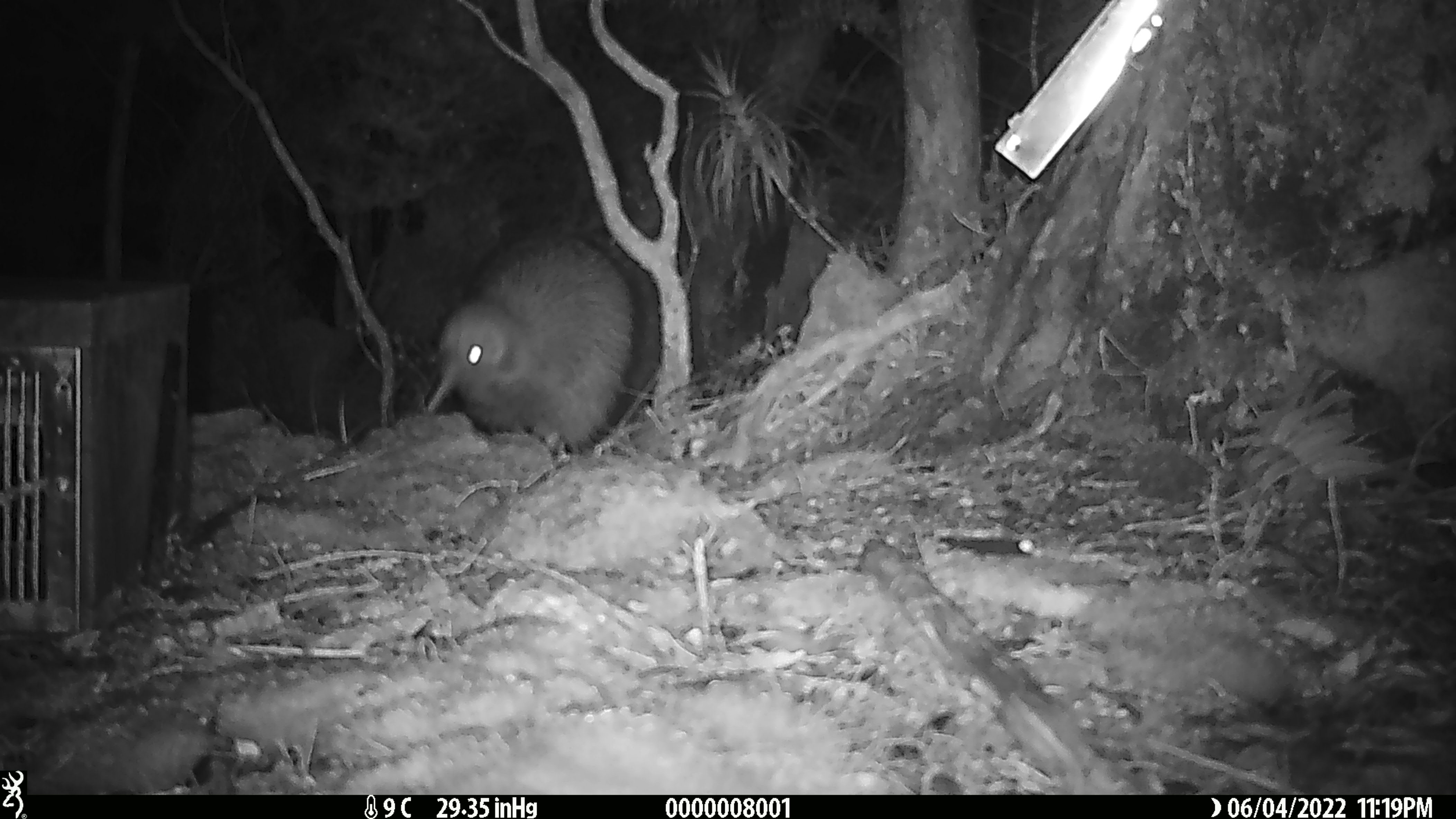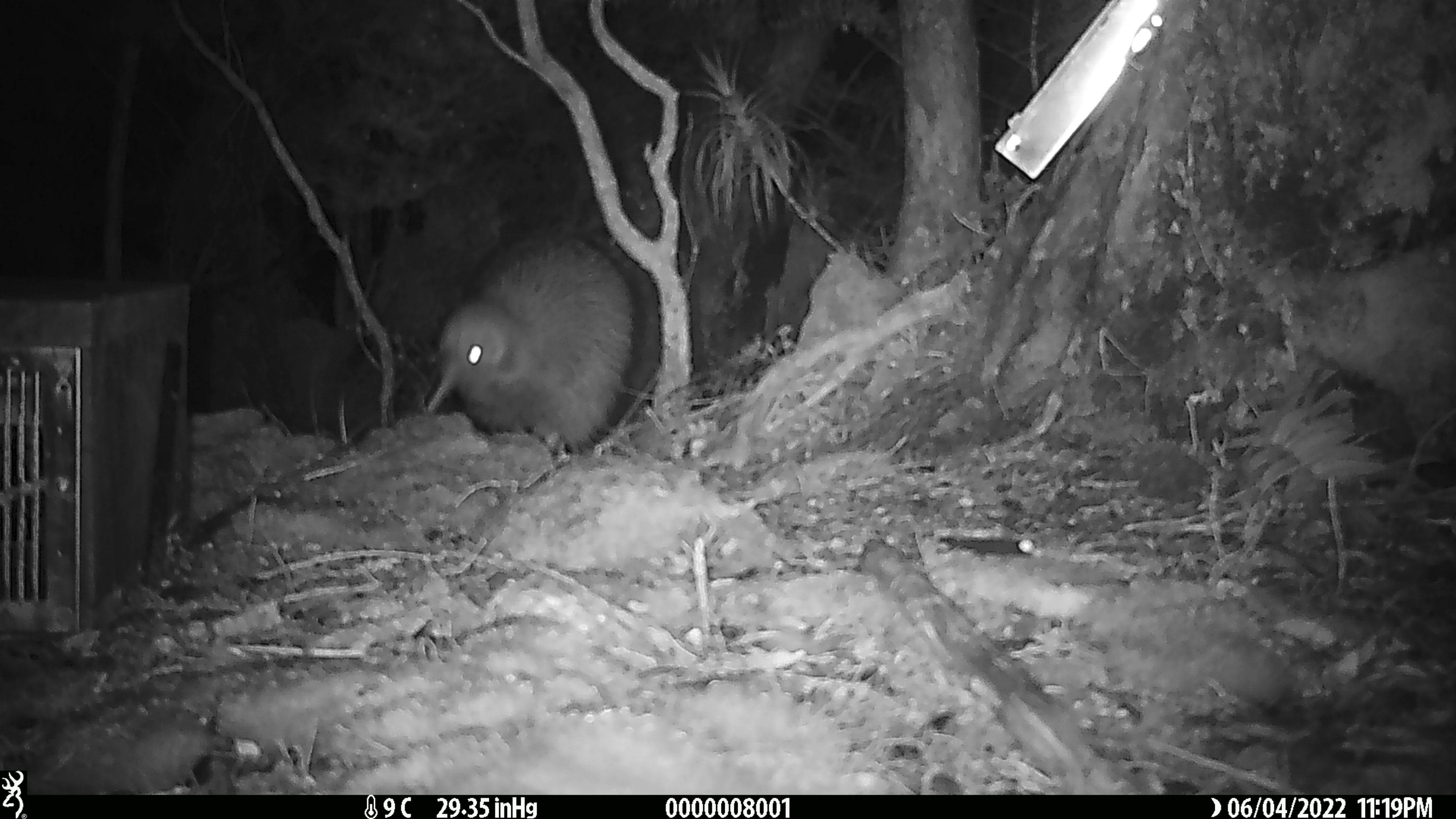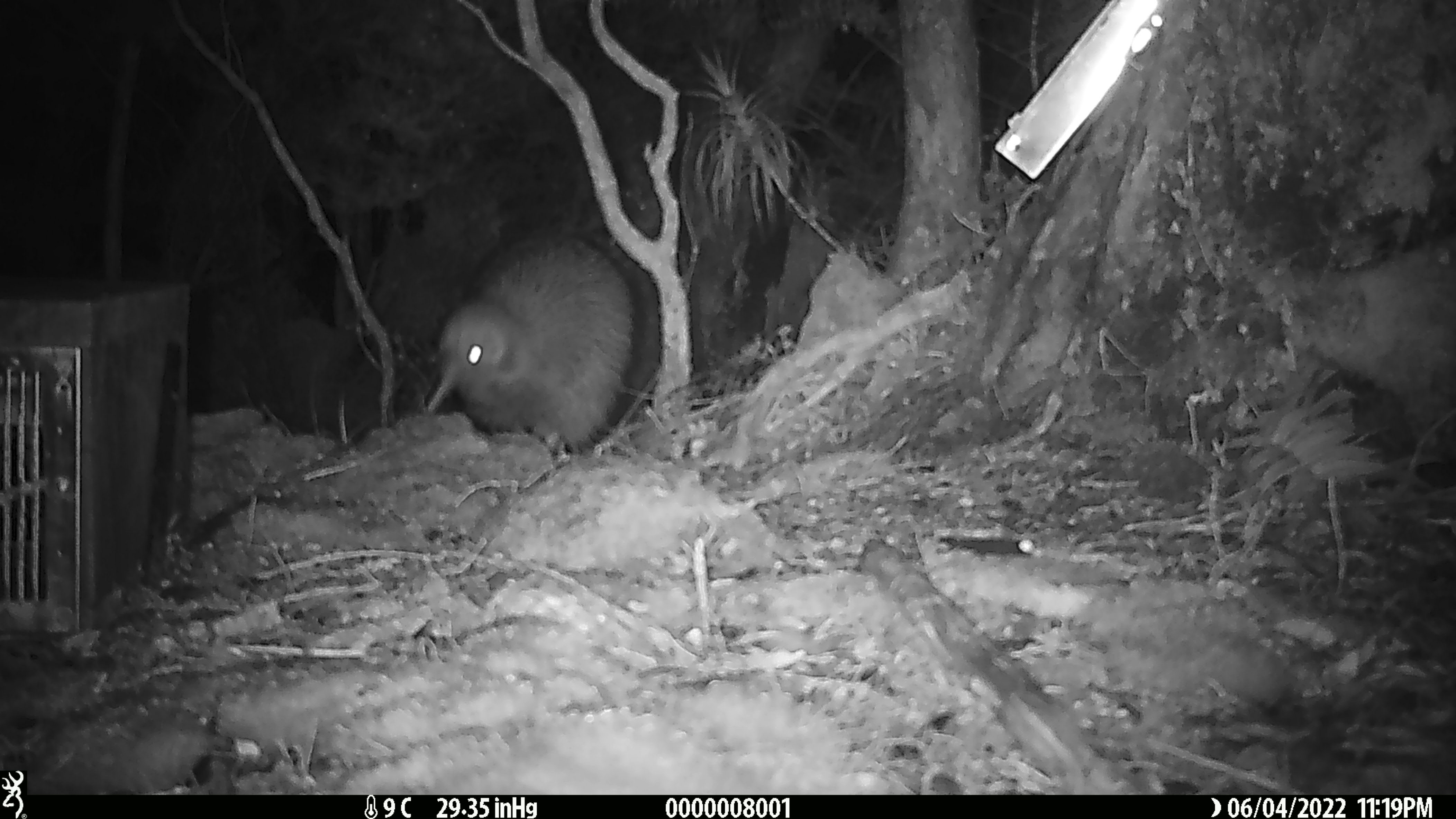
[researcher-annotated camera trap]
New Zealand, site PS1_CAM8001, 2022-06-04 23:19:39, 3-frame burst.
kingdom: Animalia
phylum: Chordata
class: Aves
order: Apterygiformes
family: Apterygidae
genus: Apteryx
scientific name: Apteryx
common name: kiwi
Kiwi (Apteryx).